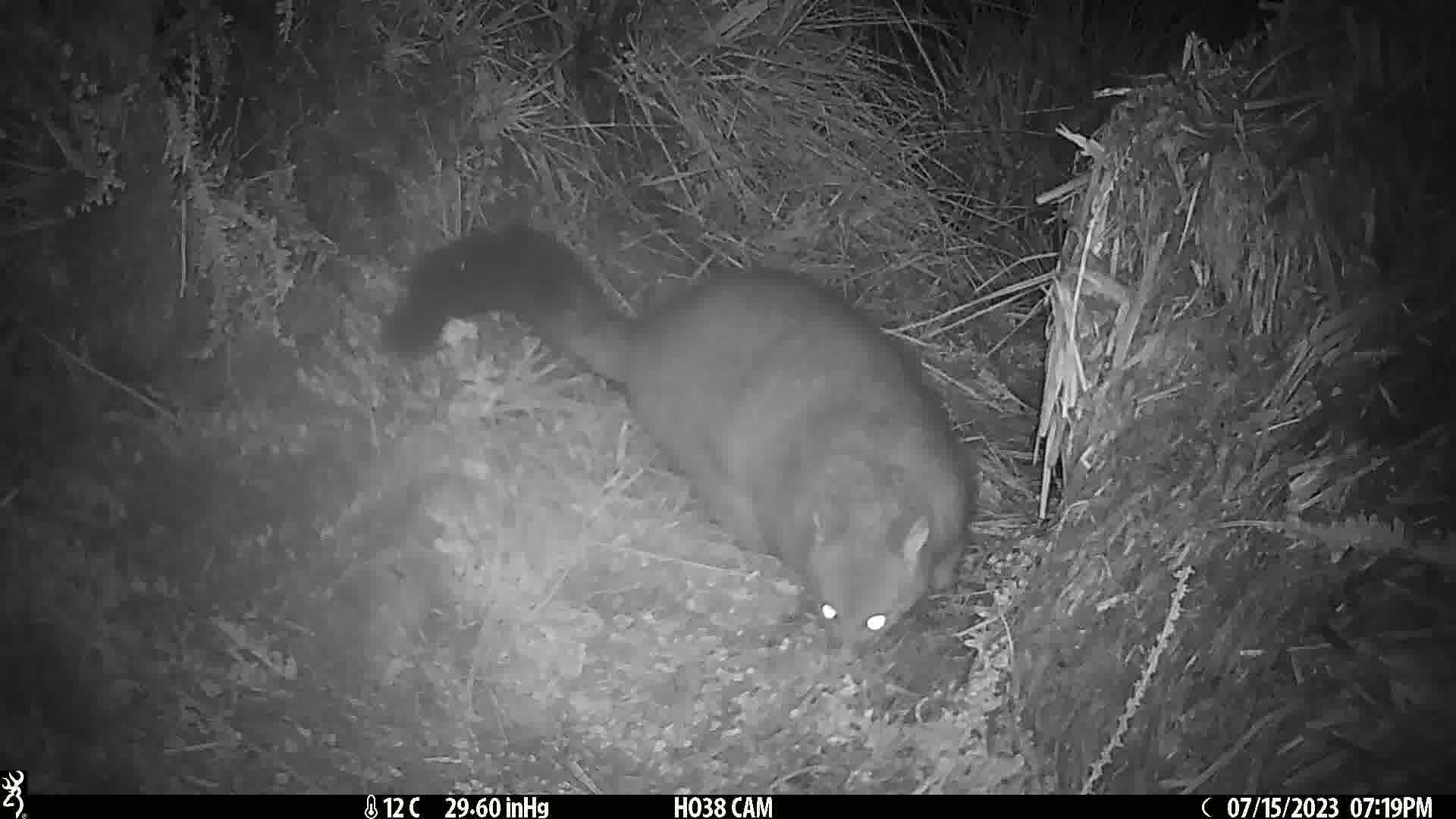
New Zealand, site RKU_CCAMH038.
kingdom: Animalia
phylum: Chordata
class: Mammalia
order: Diprotodontia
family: Phalangeridae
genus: Trichosurus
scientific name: Trichosurus vulpecula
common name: common brushtail possum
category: possum